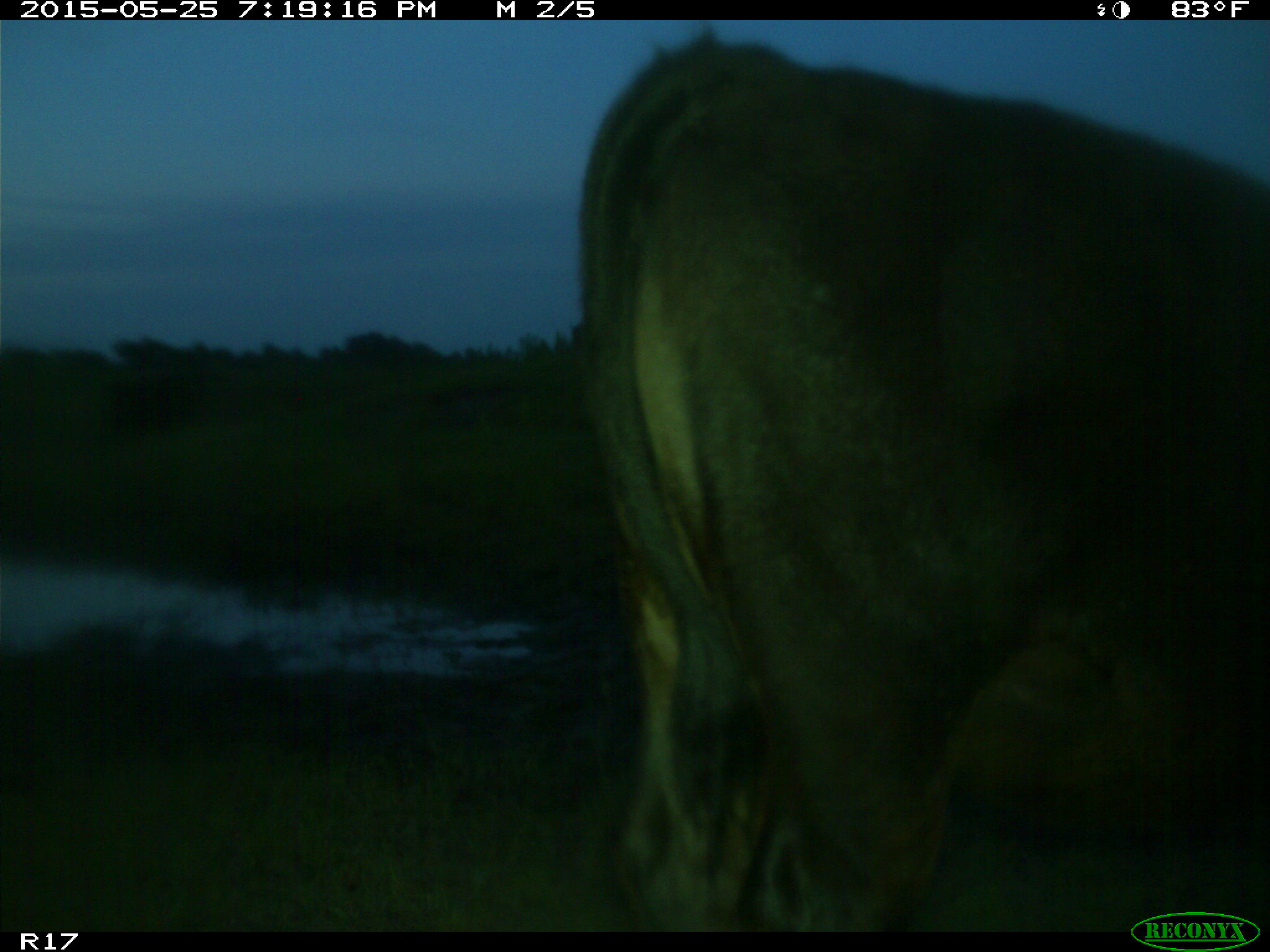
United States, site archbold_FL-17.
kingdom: Animalia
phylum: Chordata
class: Mammalia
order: Artiodactyla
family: Bovidae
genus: Bos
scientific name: Bos taurus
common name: domestic cow